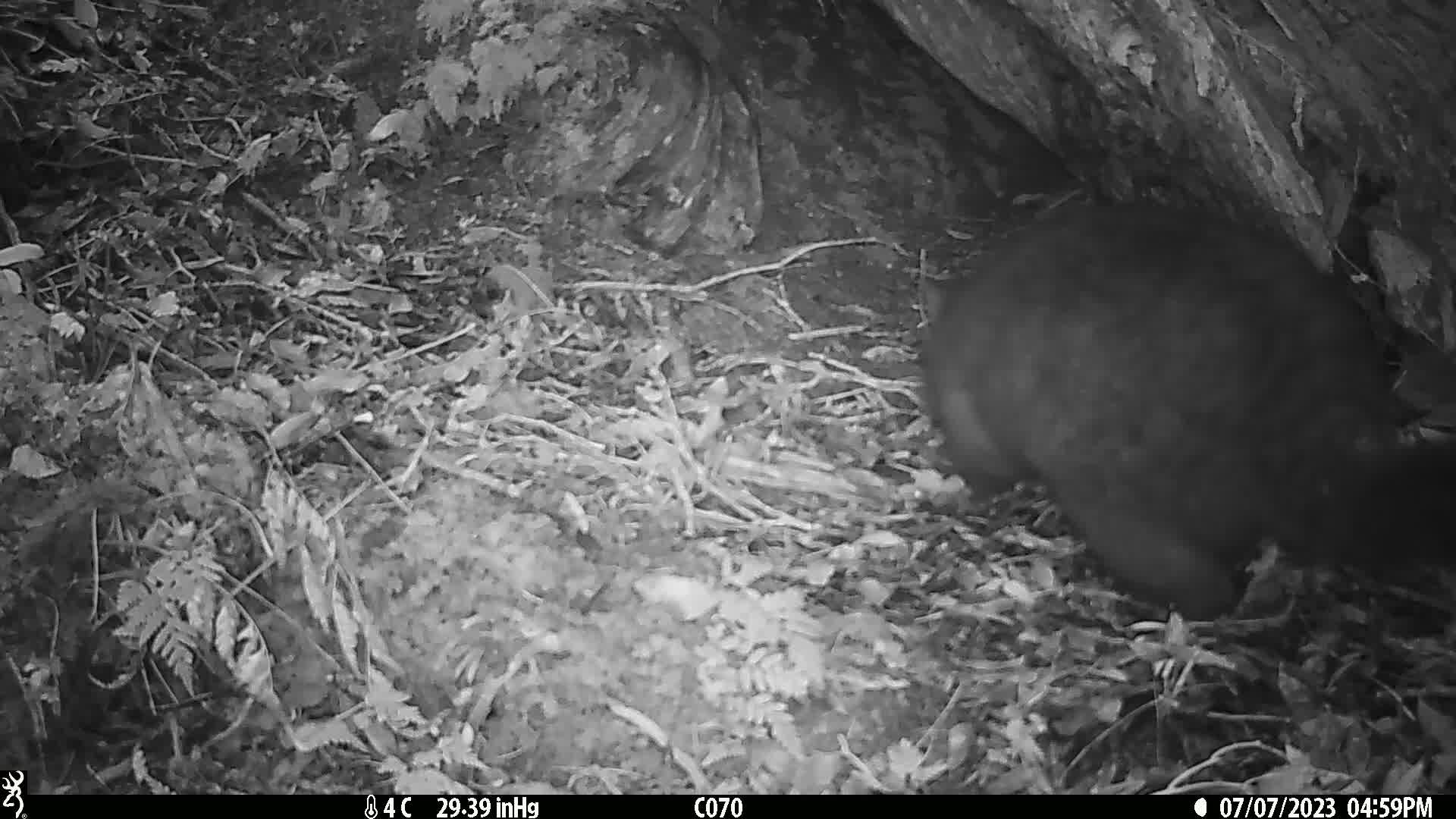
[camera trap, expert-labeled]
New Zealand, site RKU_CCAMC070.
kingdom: Animalia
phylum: Chordata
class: Mammalia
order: Diprotodontia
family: Phalangeridae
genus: Trichosurus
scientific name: Trichosurus vulpecula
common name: common brushtail possum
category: possum